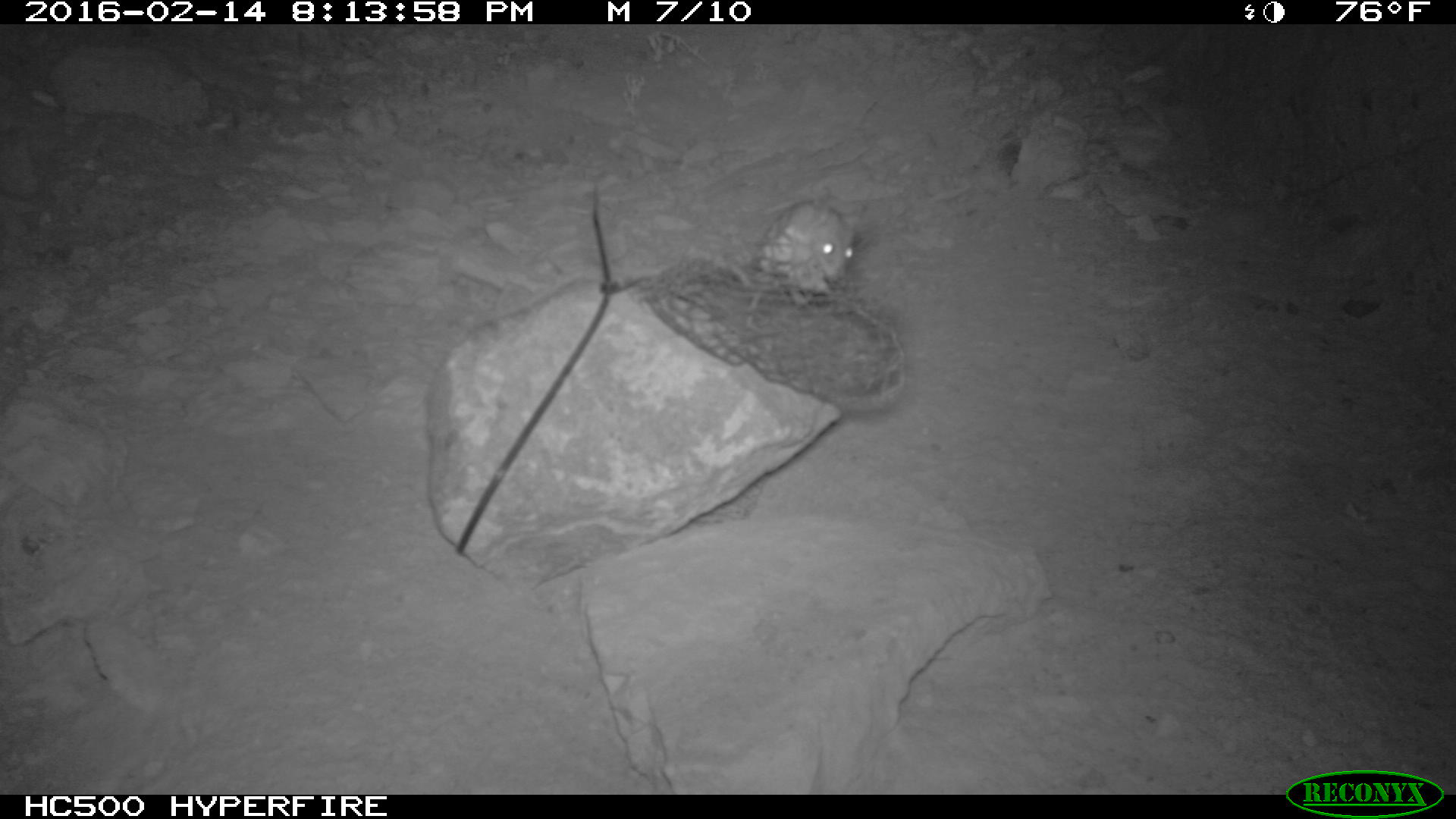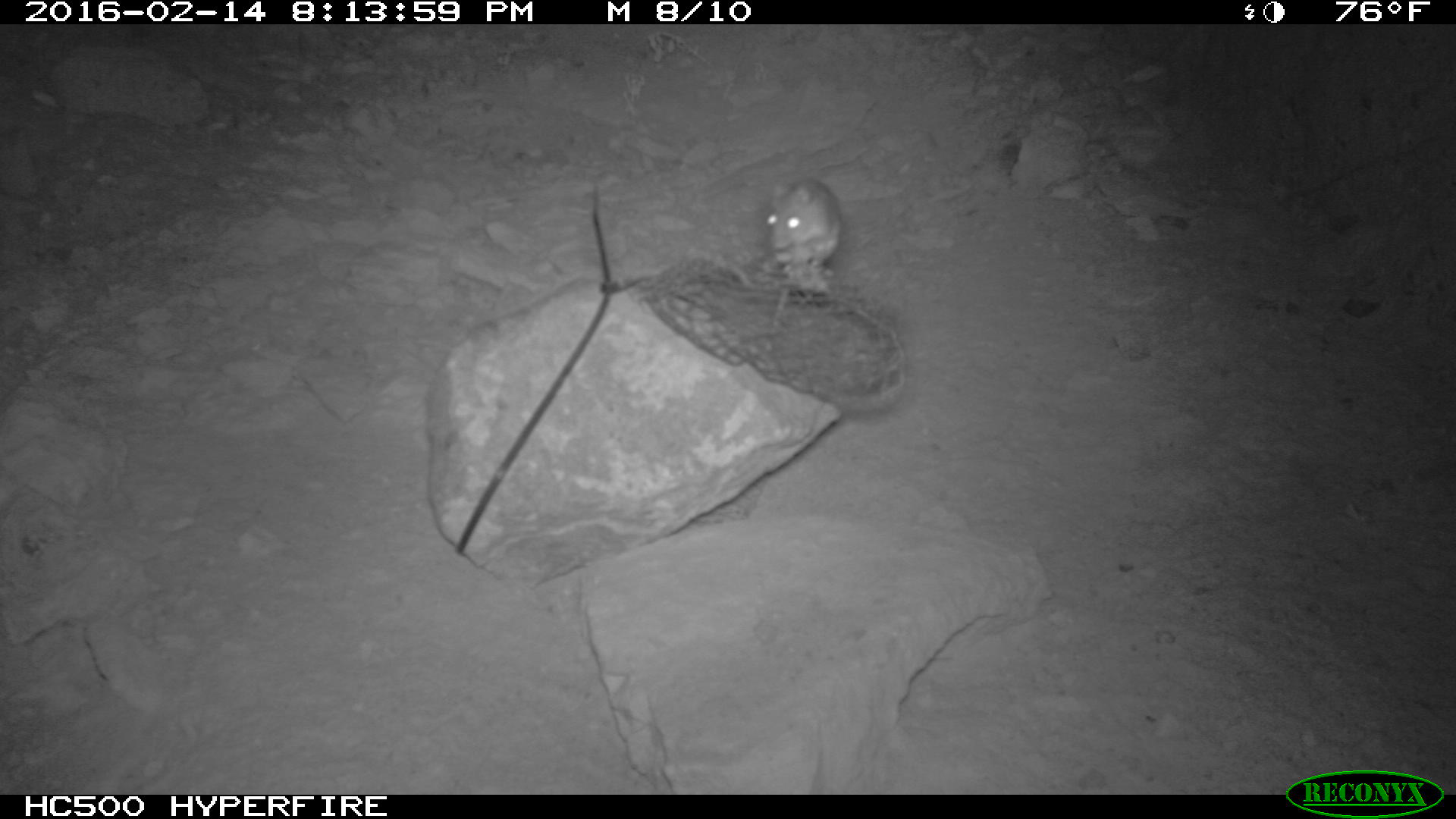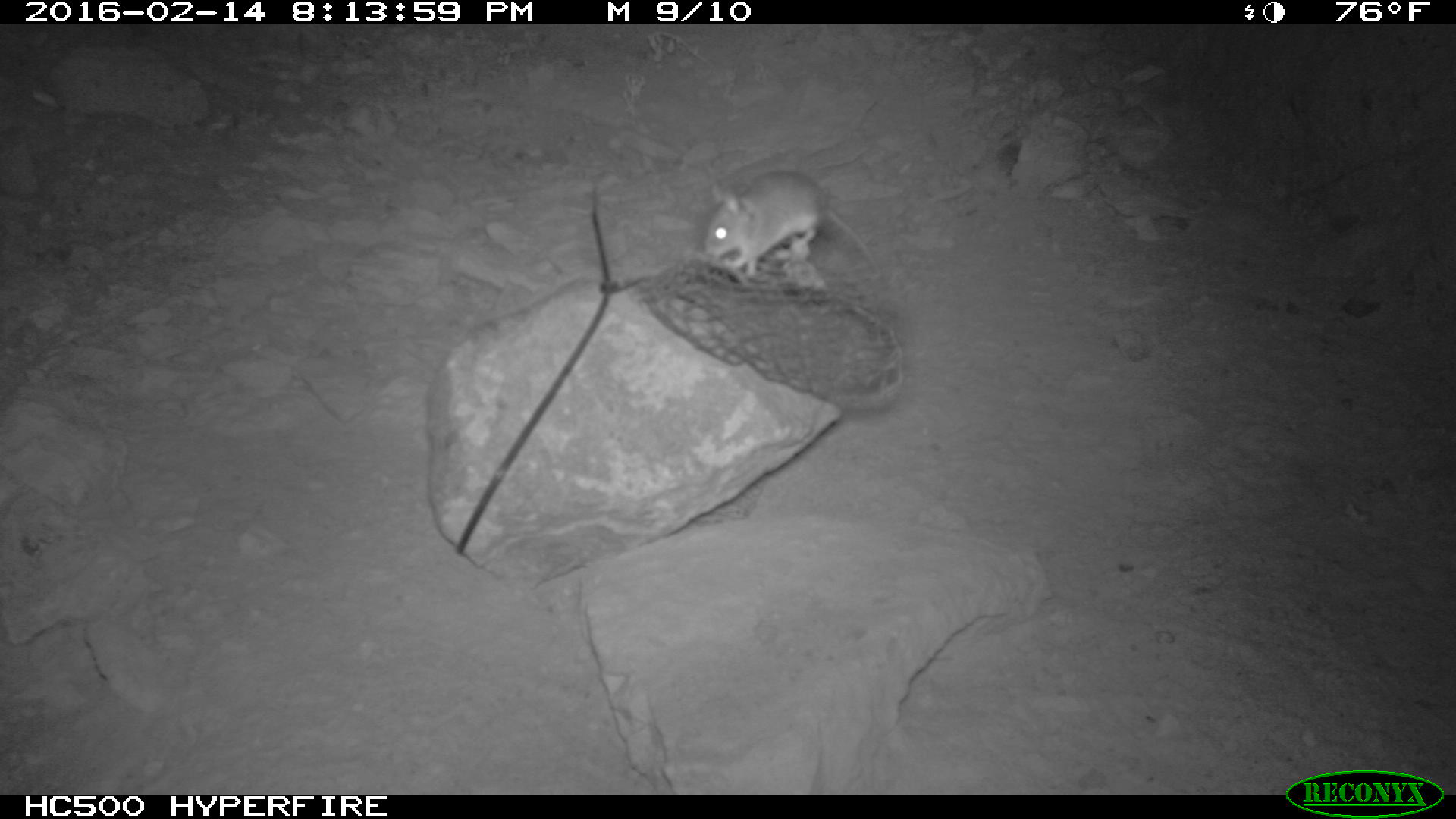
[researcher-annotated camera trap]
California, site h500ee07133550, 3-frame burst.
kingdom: Animalia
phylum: Chordata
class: Mammalia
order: Rodentia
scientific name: Rodentia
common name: rodent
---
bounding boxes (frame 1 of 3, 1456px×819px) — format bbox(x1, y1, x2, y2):
rodent: bbox(745, 199, 858, 334)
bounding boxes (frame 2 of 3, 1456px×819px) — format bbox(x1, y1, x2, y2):
rodent: bbox(764, 178, 844, 283)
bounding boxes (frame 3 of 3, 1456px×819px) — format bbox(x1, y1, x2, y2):
rodent: bbox(704, 169, 880, 278)